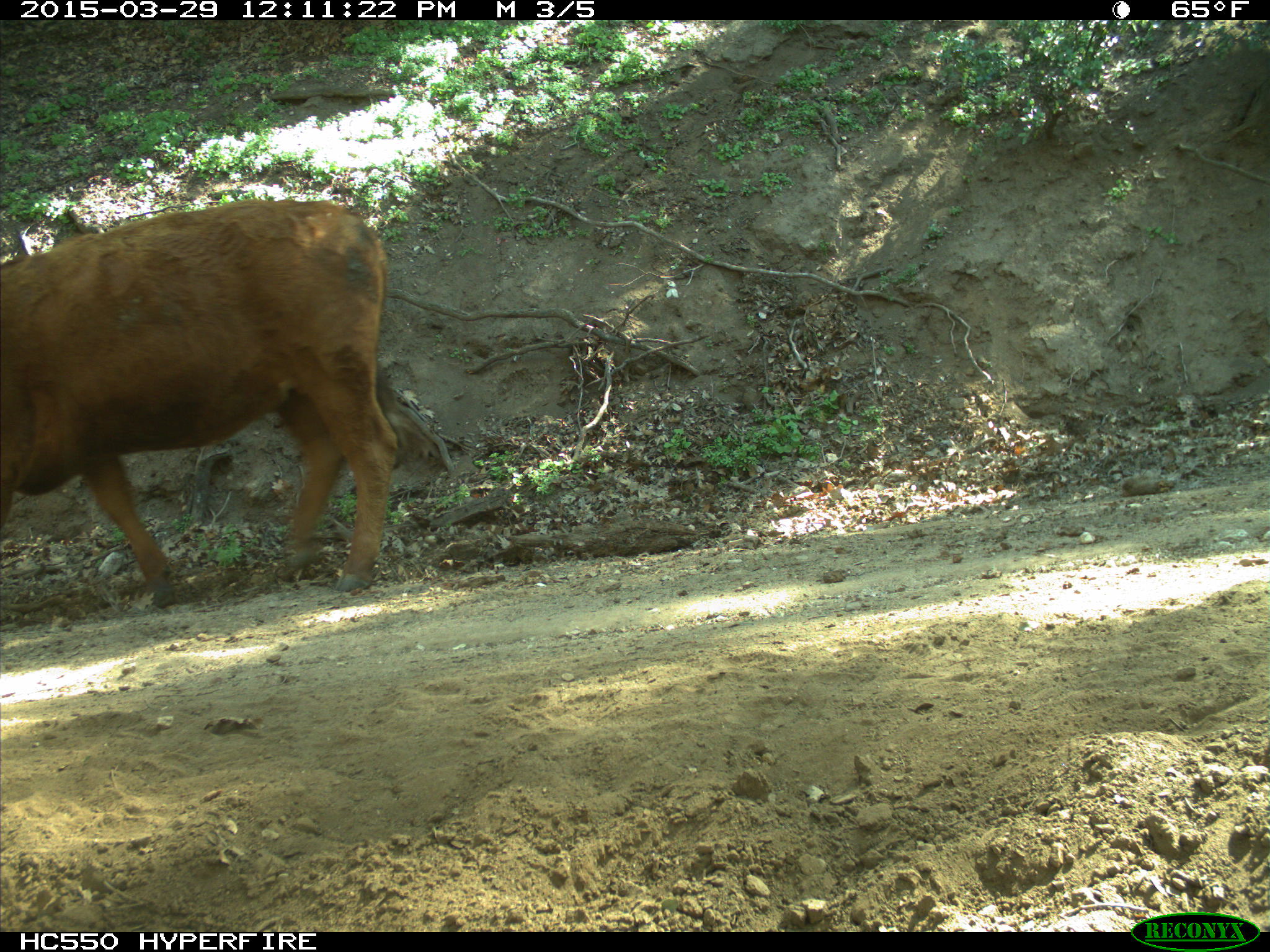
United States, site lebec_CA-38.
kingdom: Animalia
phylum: Chordata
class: Mammalia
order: Artiodactyla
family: Bovidae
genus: Bos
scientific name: Bos taurus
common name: domestic cow